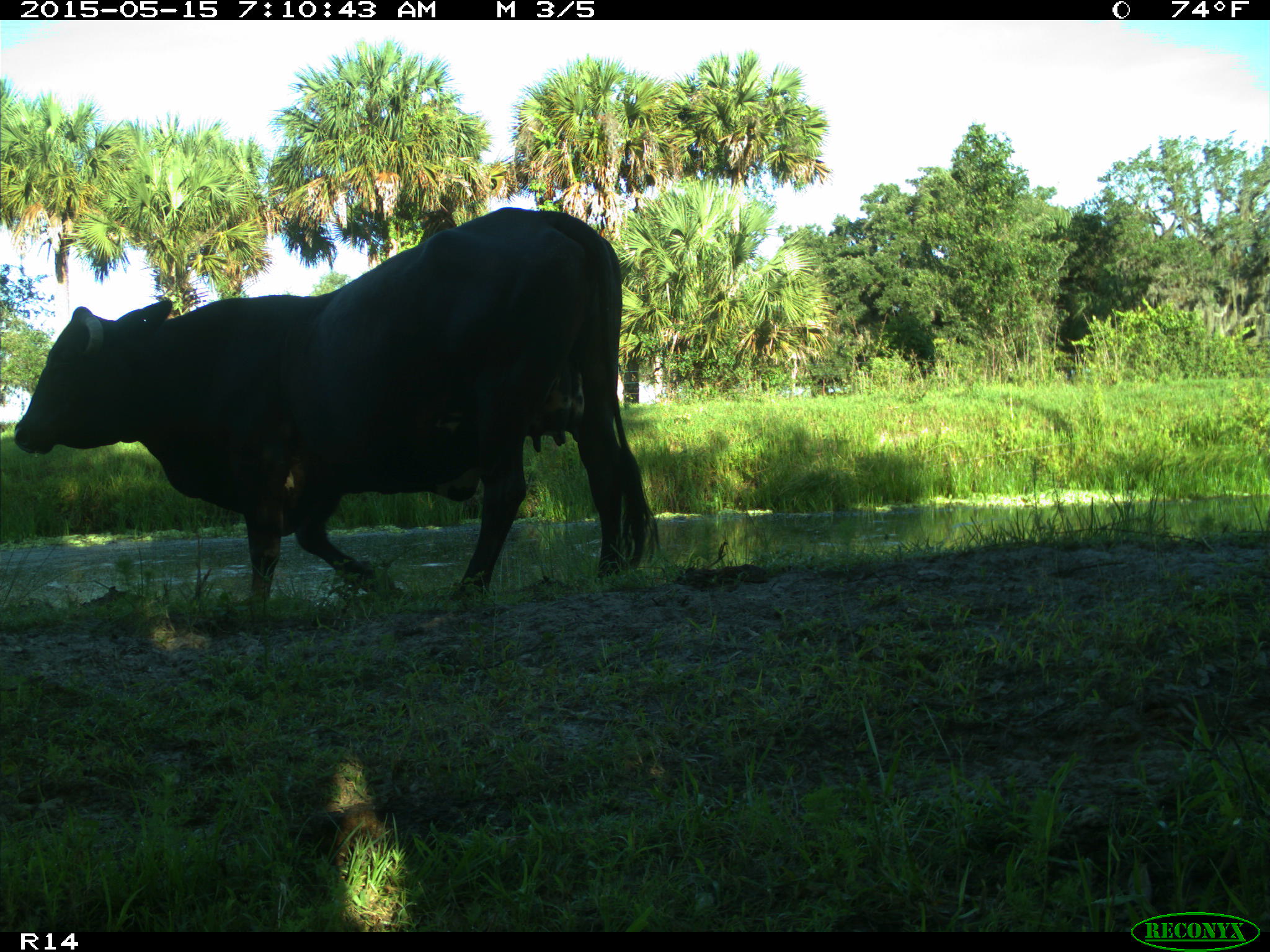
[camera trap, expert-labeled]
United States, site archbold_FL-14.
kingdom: Animalia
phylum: Chordata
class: Mammalia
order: Artiodactyla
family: Bovidae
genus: Bos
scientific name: Bos taurus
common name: domestic cow